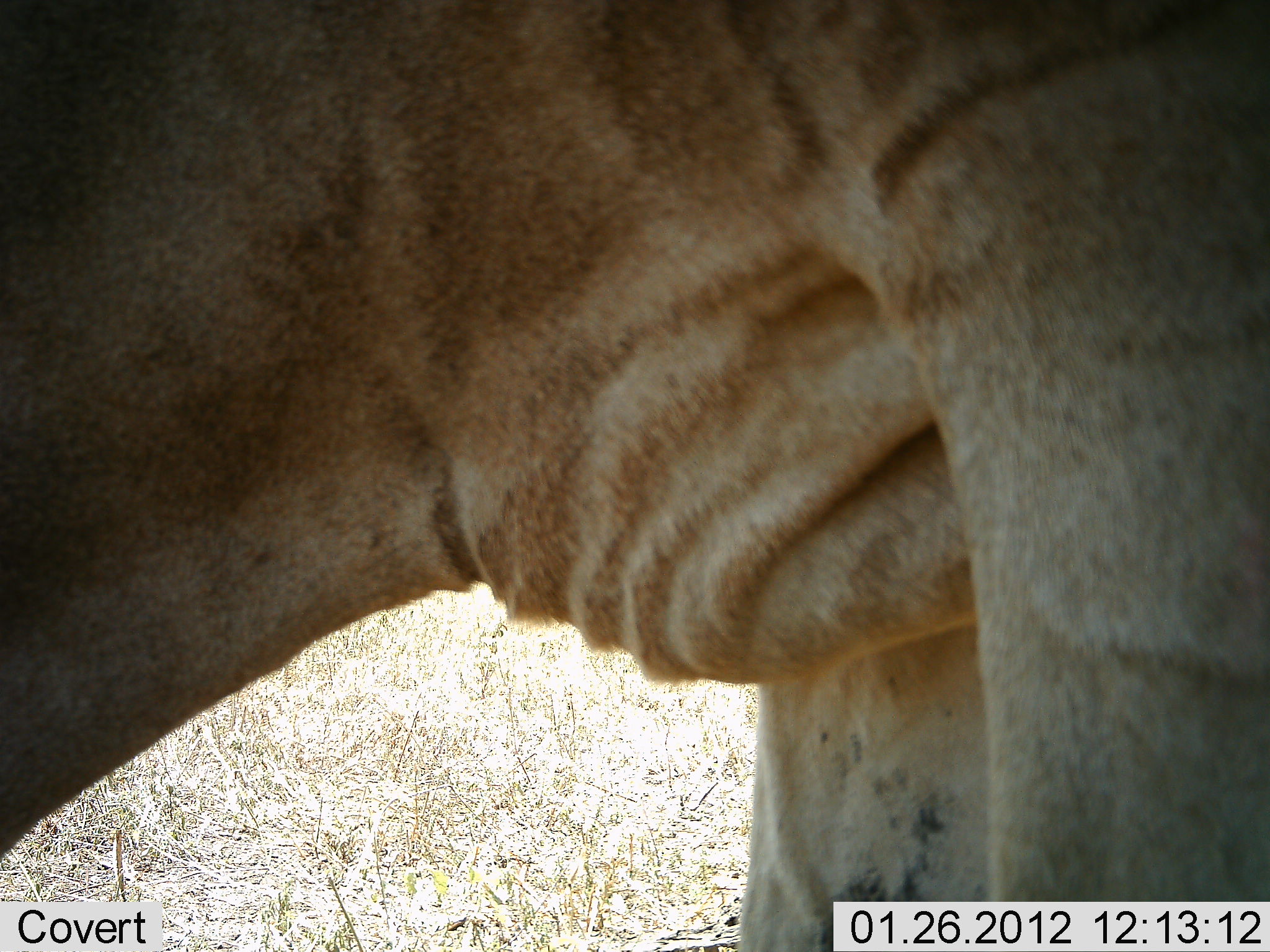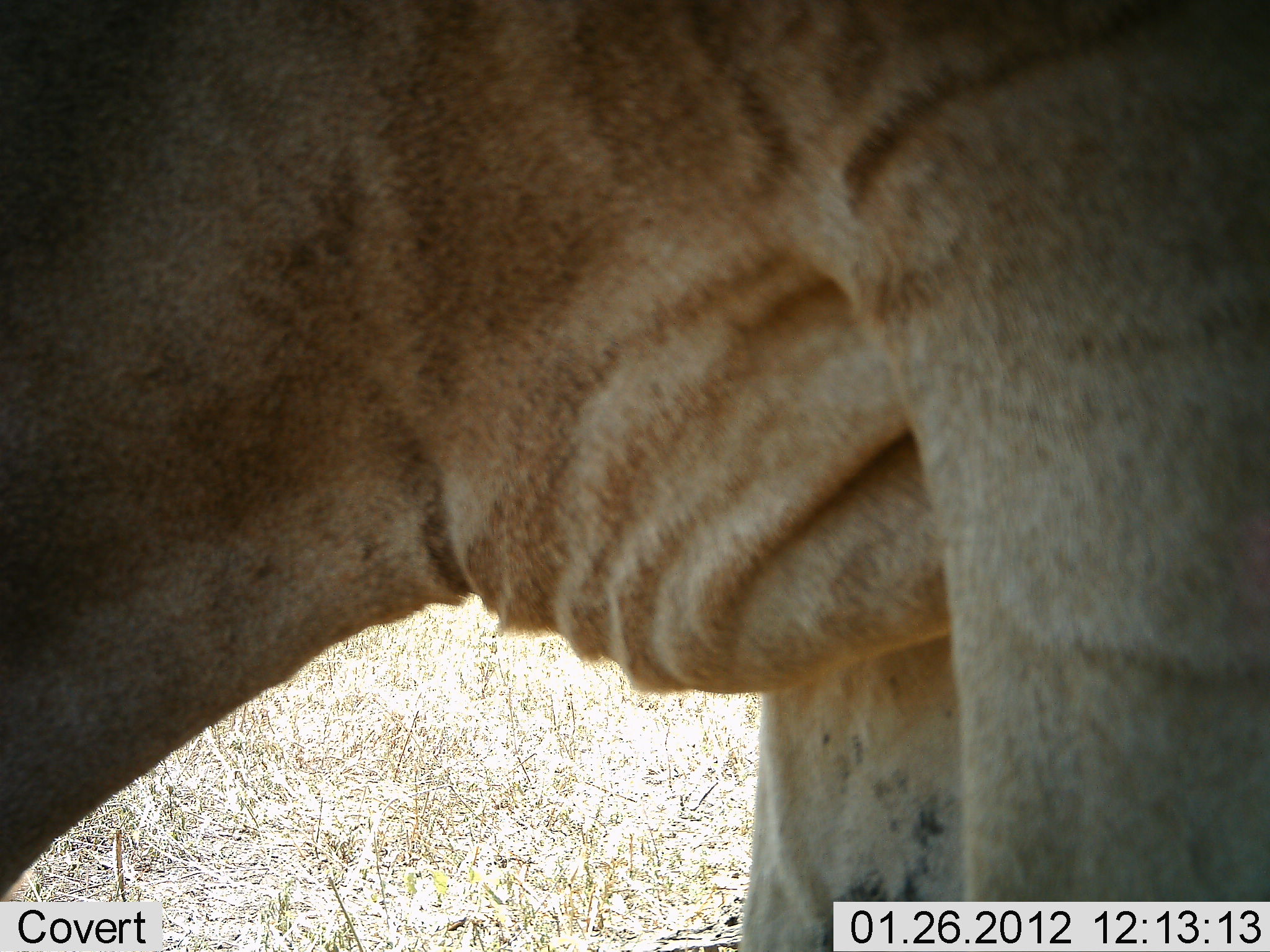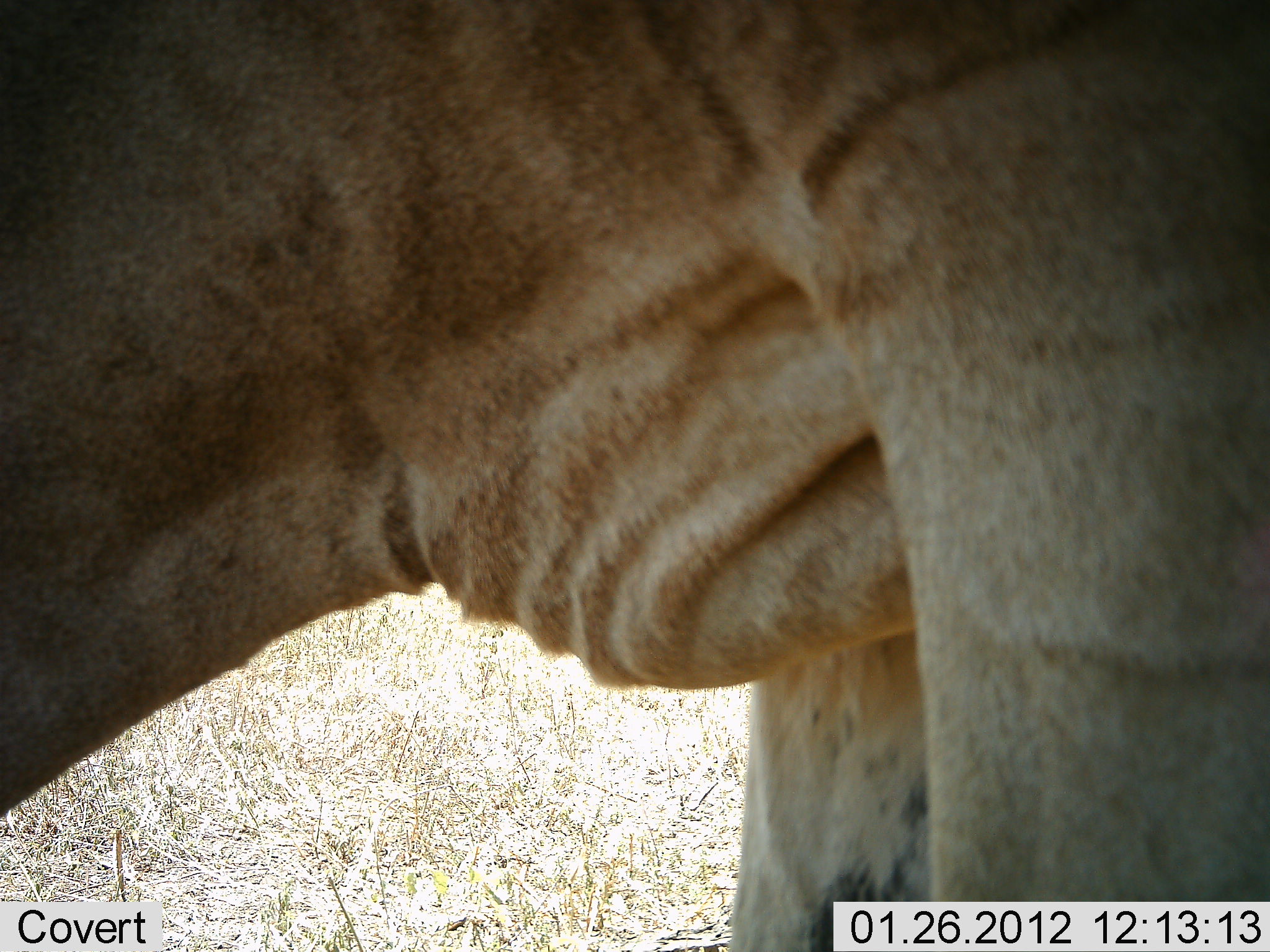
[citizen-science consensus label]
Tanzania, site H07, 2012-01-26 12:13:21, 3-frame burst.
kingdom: Animalia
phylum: Chordata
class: Mammalia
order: Artiodactyla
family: Bovidae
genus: Alcelaphus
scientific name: Alcelaphus buselaphus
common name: hartebeest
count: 1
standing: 75%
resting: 0%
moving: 0%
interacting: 0%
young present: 0%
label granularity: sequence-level